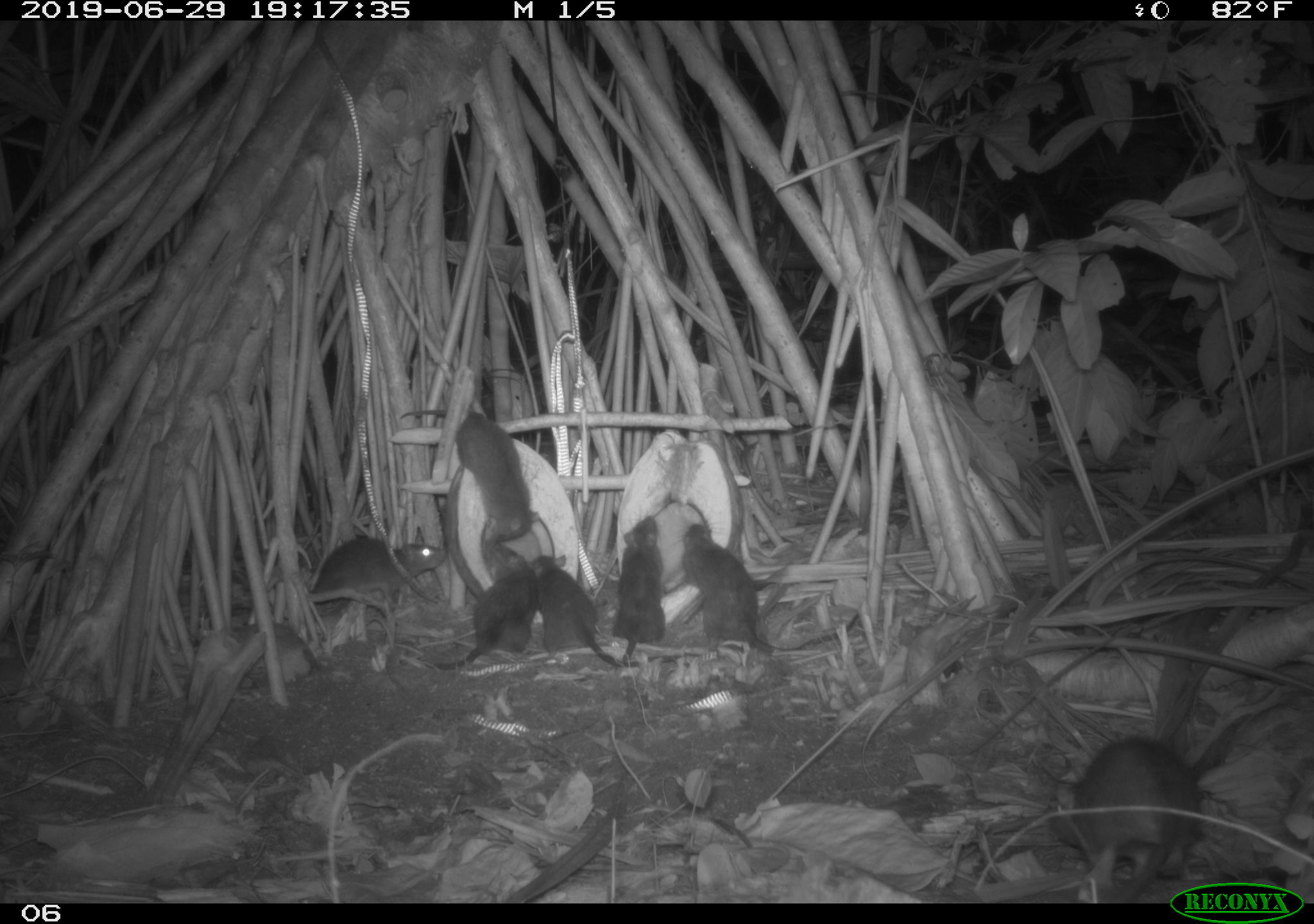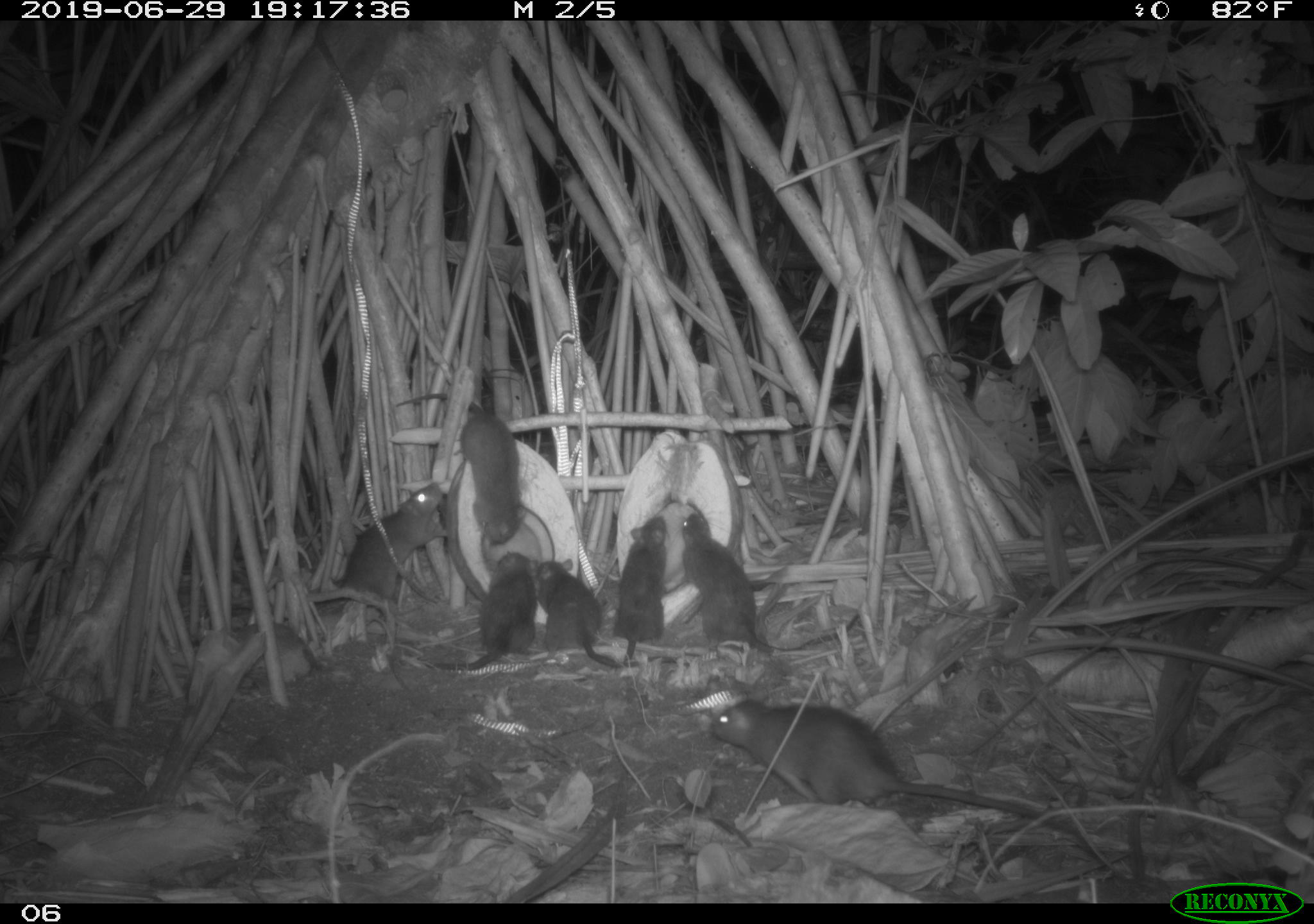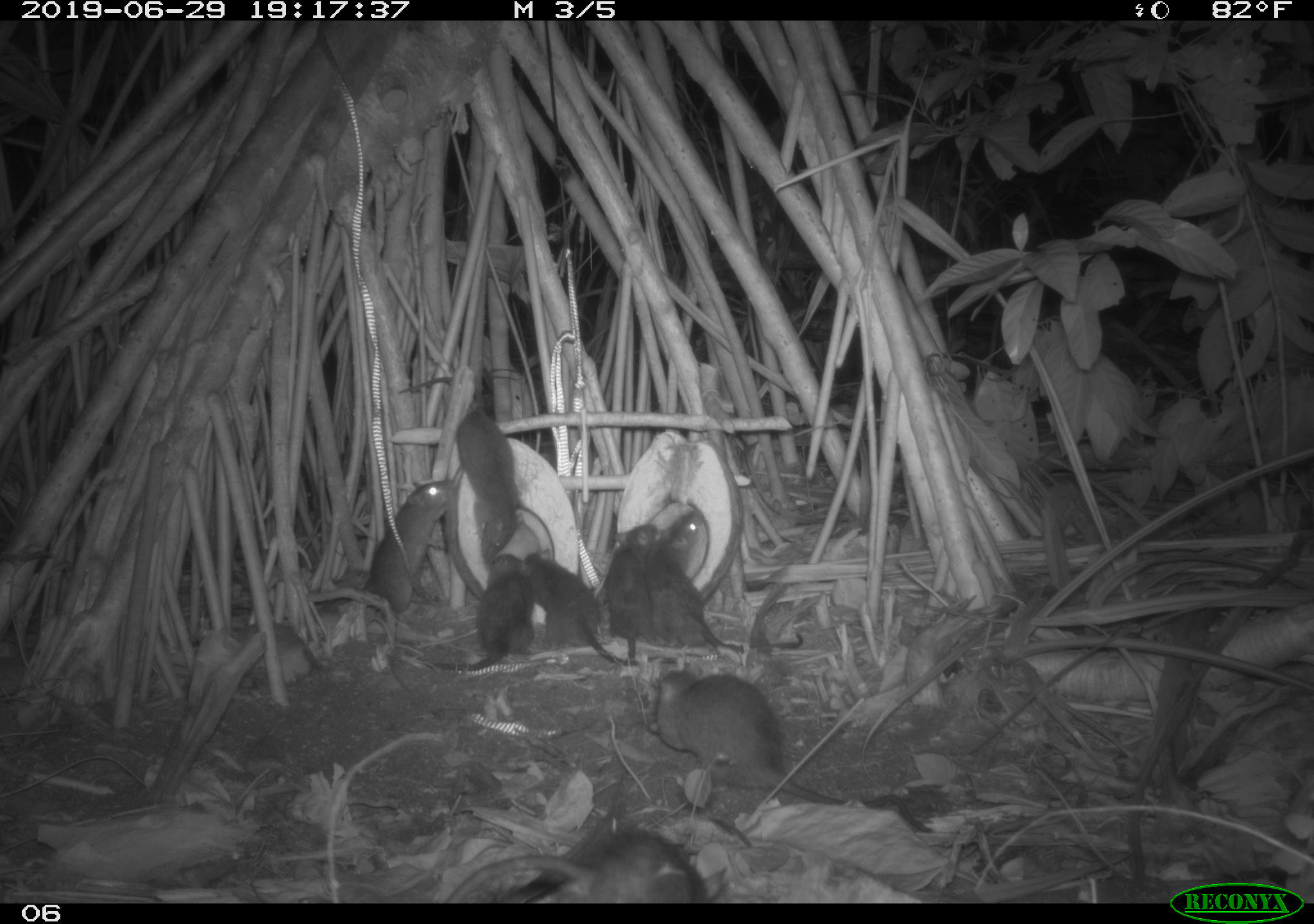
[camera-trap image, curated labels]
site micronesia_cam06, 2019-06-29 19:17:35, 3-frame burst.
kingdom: Animalia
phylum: Chordata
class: Mammalia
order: Rodentia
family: Muridae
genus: Rattus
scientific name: Rattus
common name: rat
Rat (Rattus).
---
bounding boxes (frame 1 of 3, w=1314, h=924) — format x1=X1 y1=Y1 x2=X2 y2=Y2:
rat: x1=669 y1=522 x2=863 y2=665; x1=1045 y1=732 x2=1209 y2=878; x1=393 y1=402 x2=541 y2=556; x1=526 y1=550 x2=661 y2=674; x1=430 y1=537 x2=542 y2=678; x1=581 y1=512 x2=671 y2=685; x1=297 y1=528 x2=453 y2=625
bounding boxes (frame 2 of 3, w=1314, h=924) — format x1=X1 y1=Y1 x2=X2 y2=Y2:
rat: x1=706 y1=694 x2=1086 y2=836; x1=676 y1=511 x2=869 y2=662; x1=393 y1=385 x2=527 y2=552; x1=526 y1=556 x2=673 y2=677; x1=317 y1=477 x2=450 y2=609; x1=431 y1=551 x2=542 y2=680; x1=608 y1=512 x2=673 y2=663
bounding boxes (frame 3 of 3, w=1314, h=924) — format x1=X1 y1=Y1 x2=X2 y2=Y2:
rat: x1=641 y1=660 x2=841 y2=812; x1=445 y1=822 x2=708 y2=905; x1=444 y1=368 x2=532 y2=556; x1=351 y1=476 x2=468 y2=603; x1=520 y1=540 x2=629 y2=676; x1=643 y1=511 x2=742 y2=651; x1=441 y1=549 x2=539 y2=672; x1=601 y1=522 x2=669 y2=662